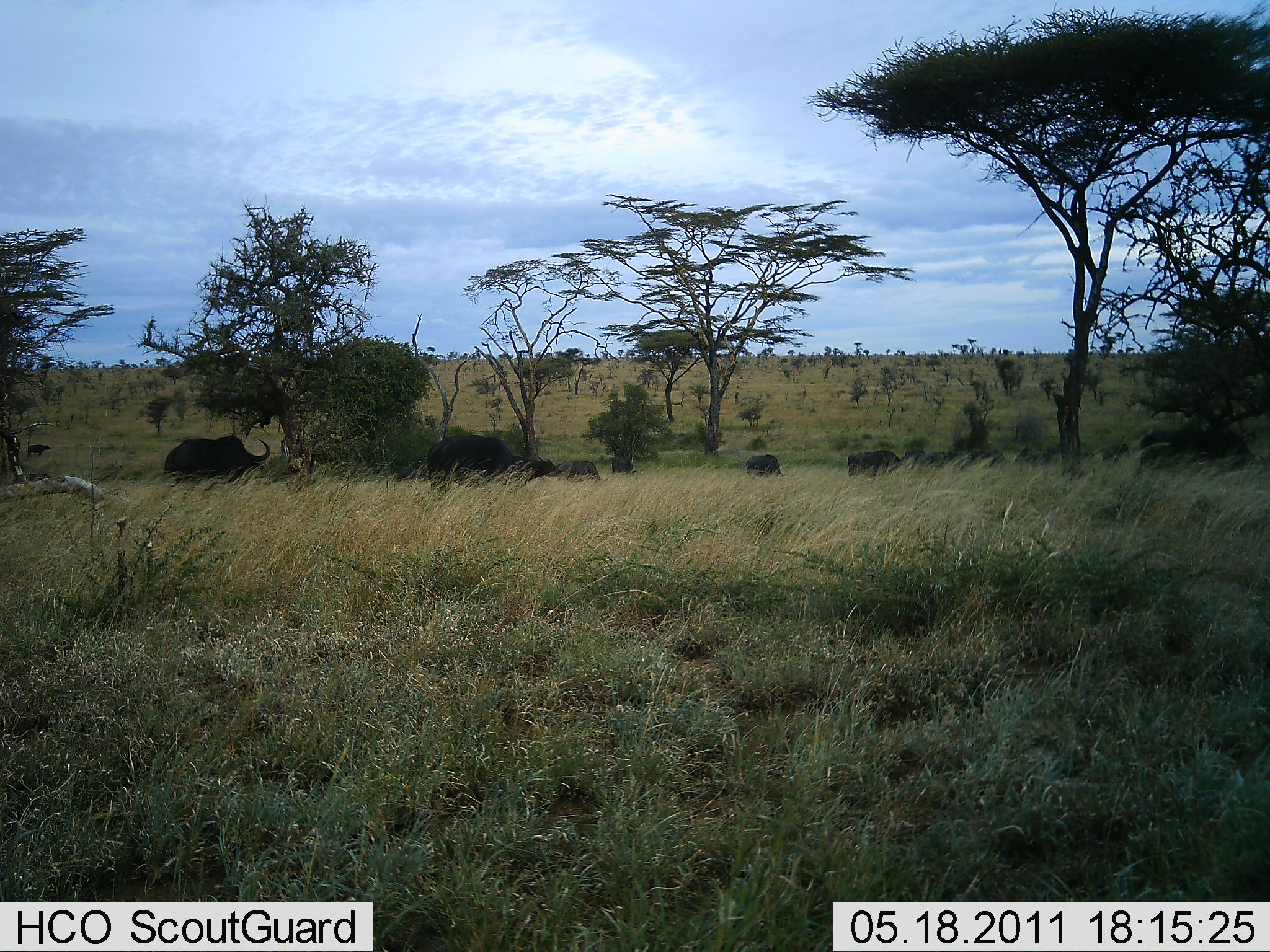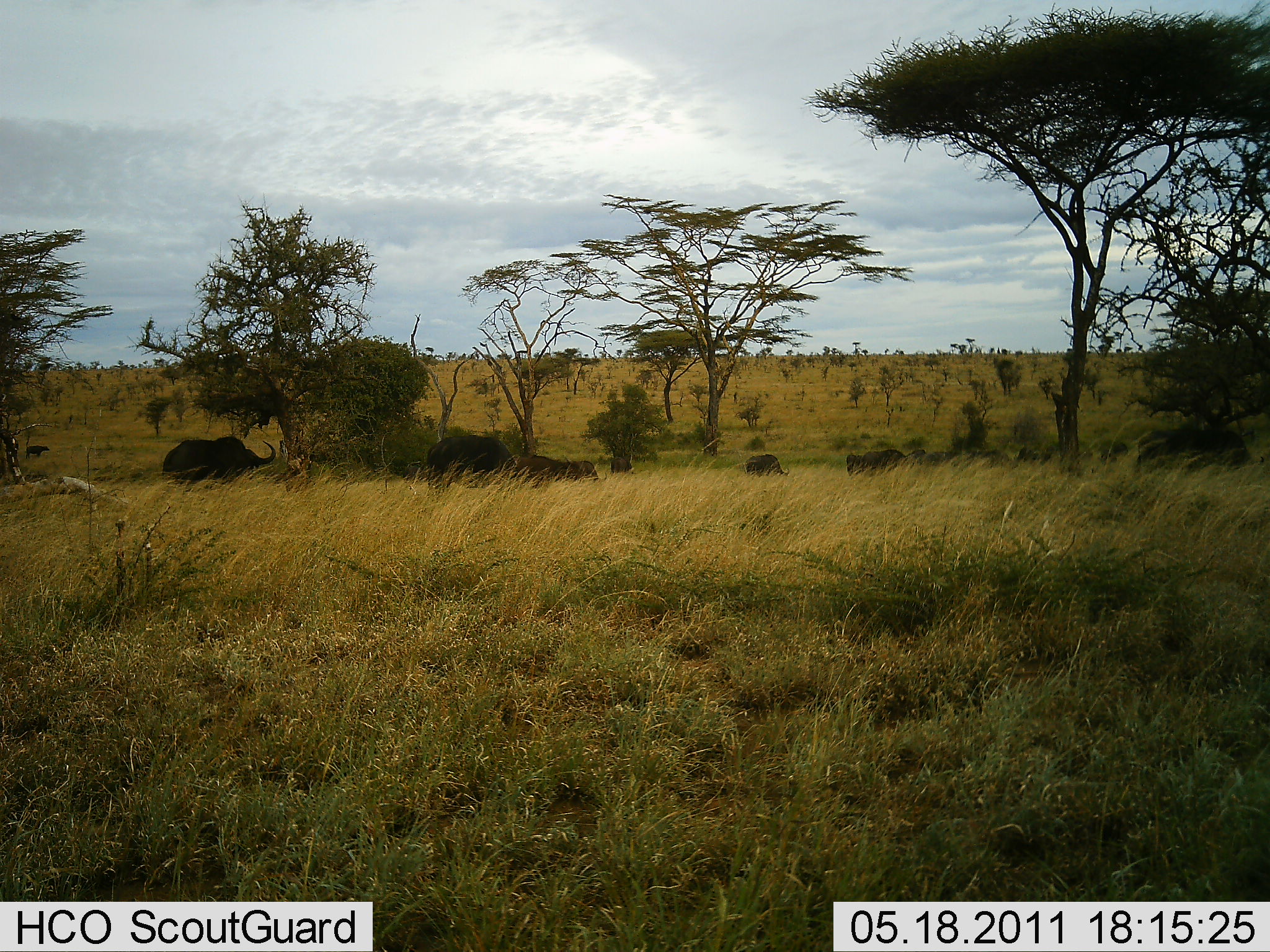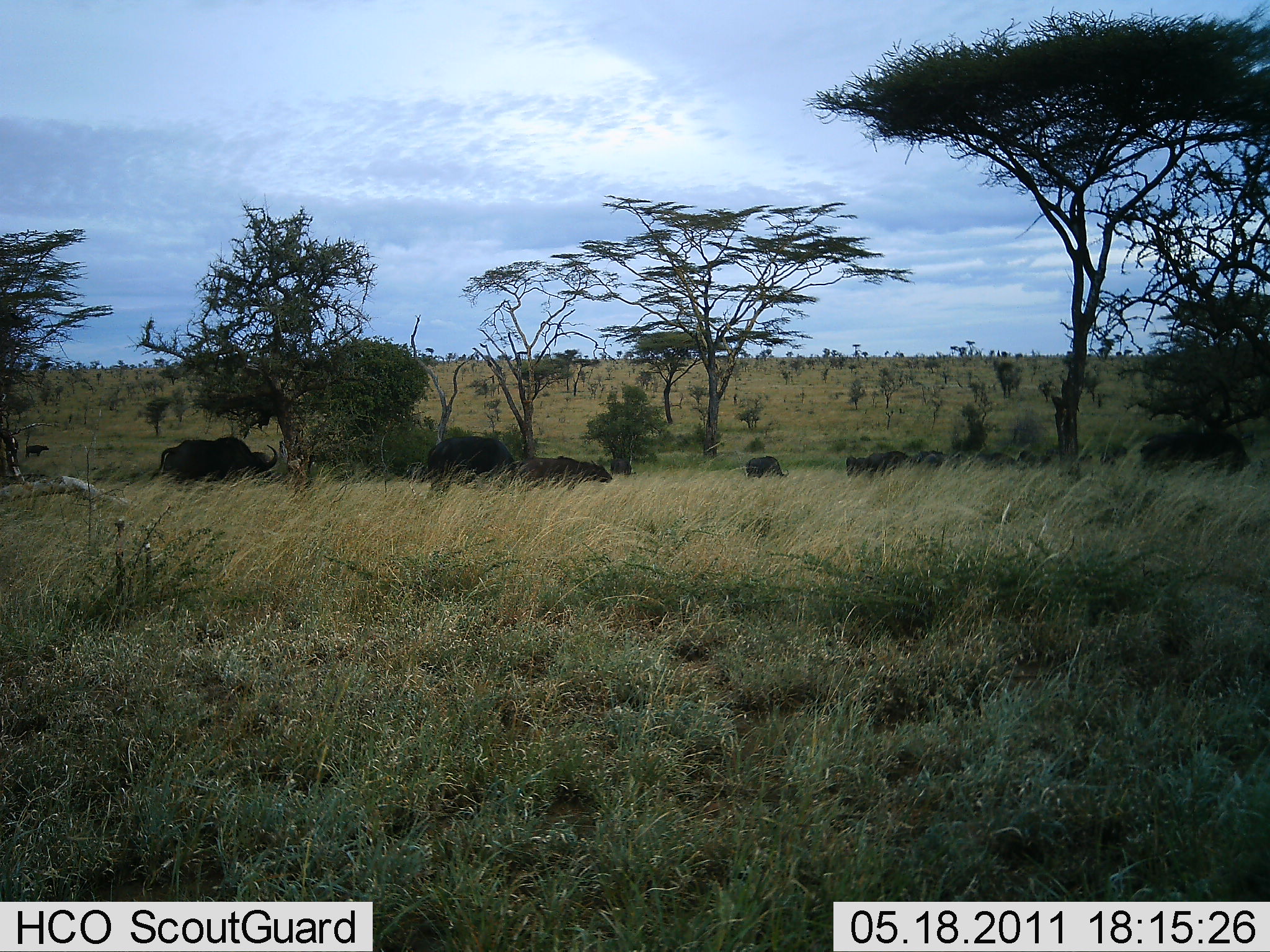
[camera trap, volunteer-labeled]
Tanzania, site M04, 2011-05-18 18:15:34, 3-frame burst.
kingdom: Animalia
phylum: Chordata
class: Mammalia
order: Artiodactyla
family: Bovidae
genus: Syncerus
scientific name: Syncerus caffer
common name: cape buffalo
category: buffalo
Buffalo (cape buffalo) (Syncerus caffer), count 8. Behavior (volunteer vote fractions): standing 45%, resting 9%, moving 45%, interacting 0%. Young present (vote fraction): 27%. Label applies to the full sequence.